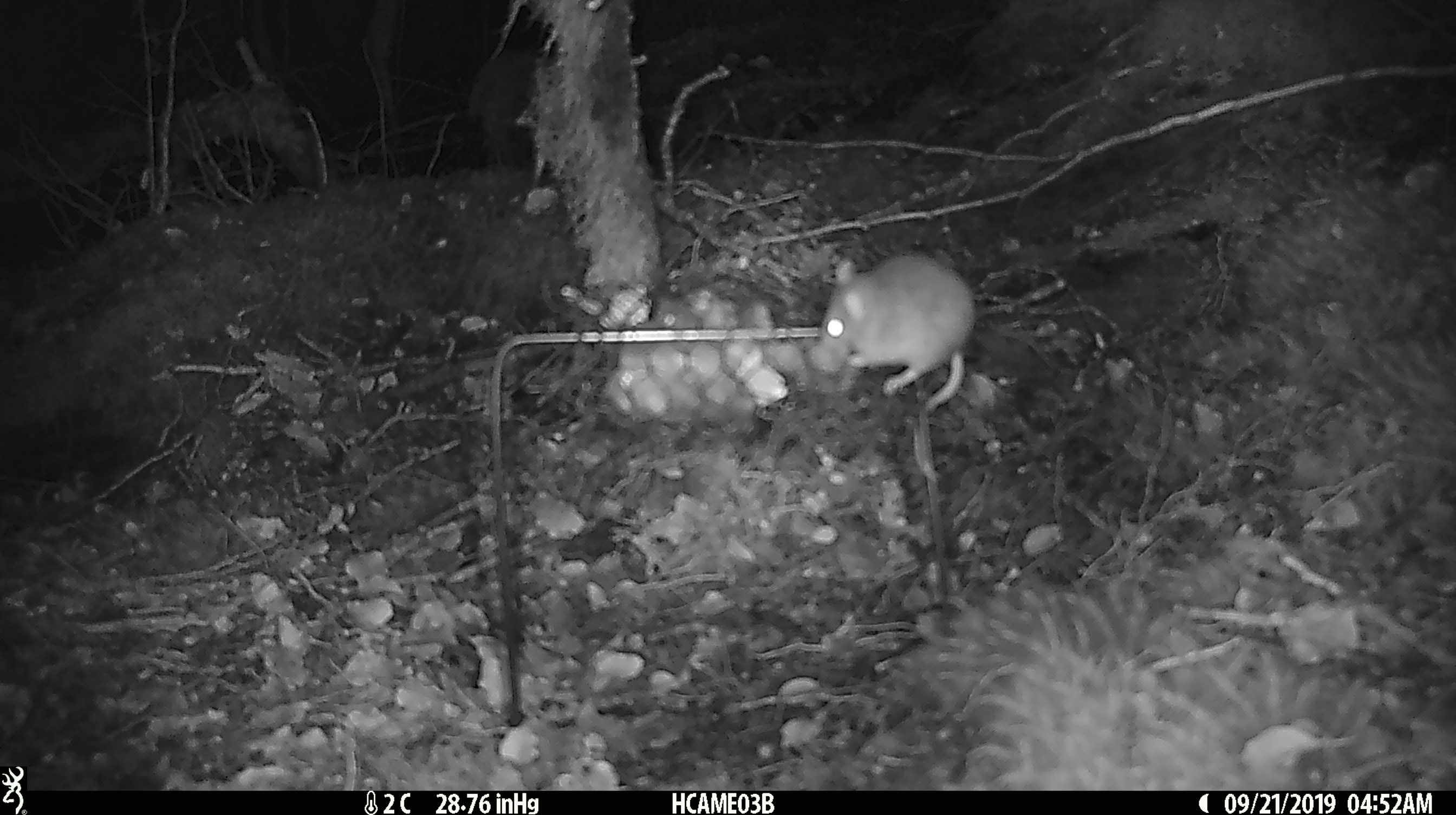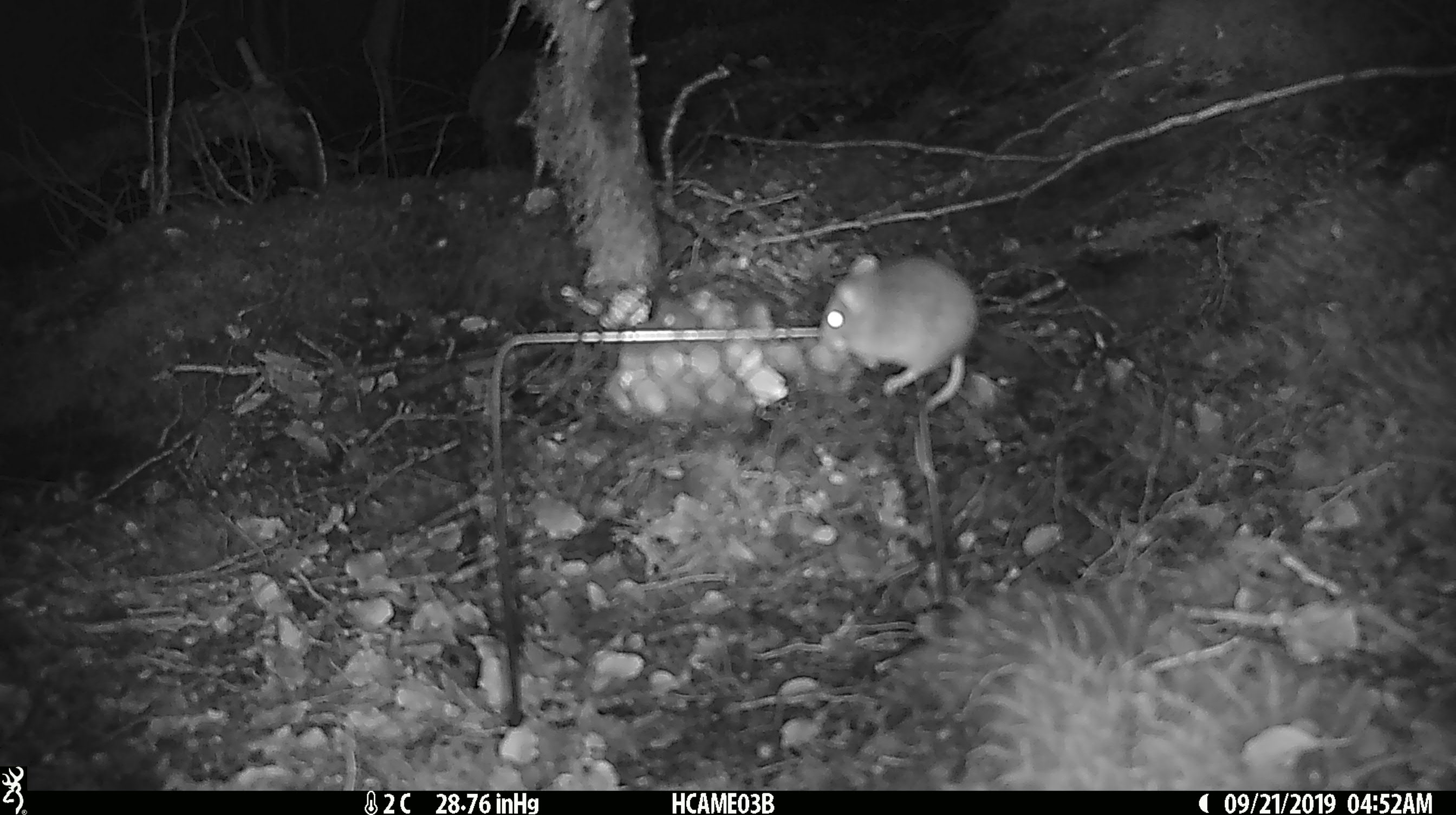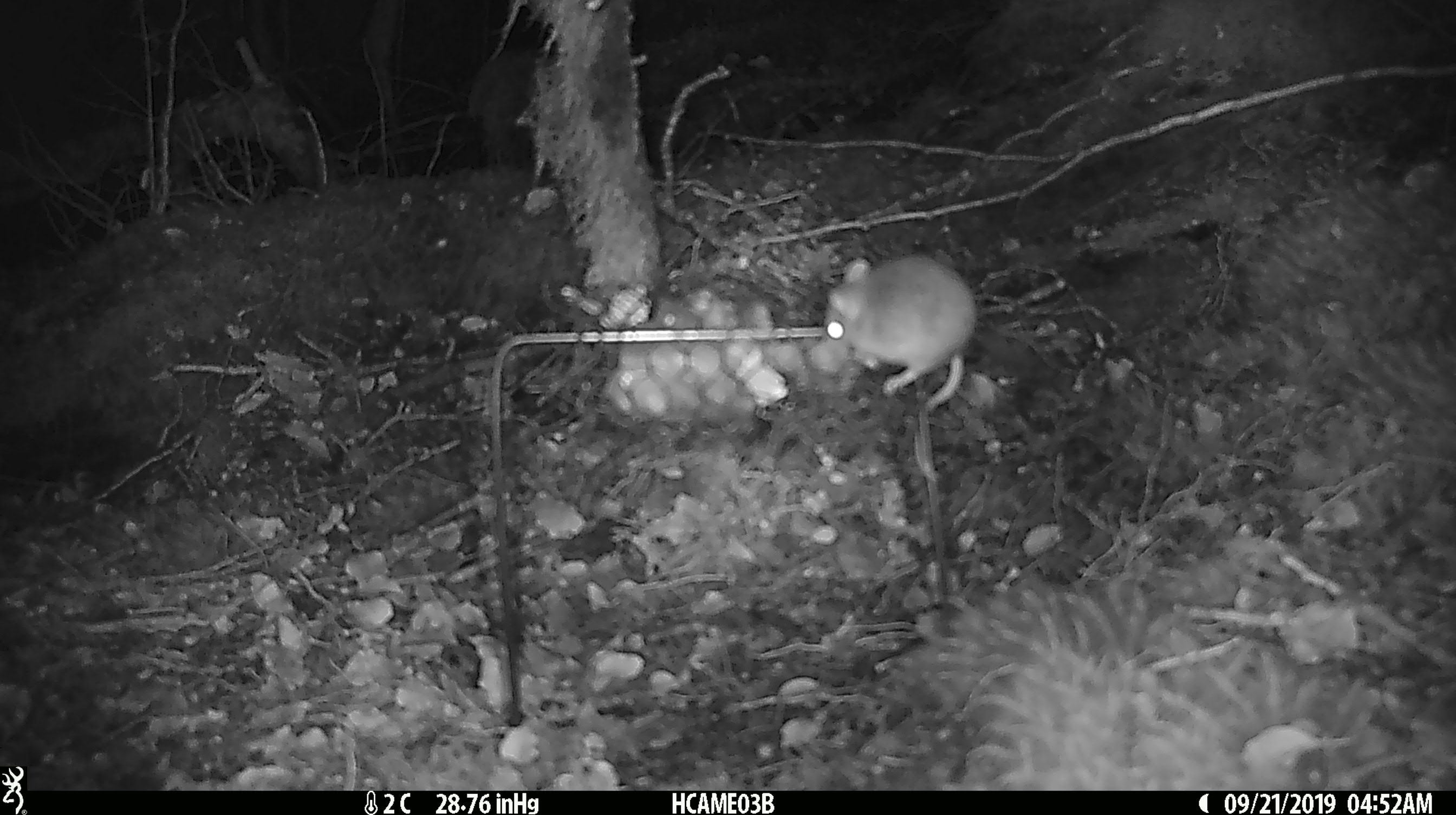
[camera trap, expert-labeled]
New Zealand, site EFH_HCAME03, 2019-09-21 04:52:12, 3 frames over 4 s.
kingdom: Animalia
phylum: Chordata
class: Mammalia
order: Rodentia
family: Muridae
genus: Mus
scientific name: Mus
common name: mouse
Mouse (Mus).